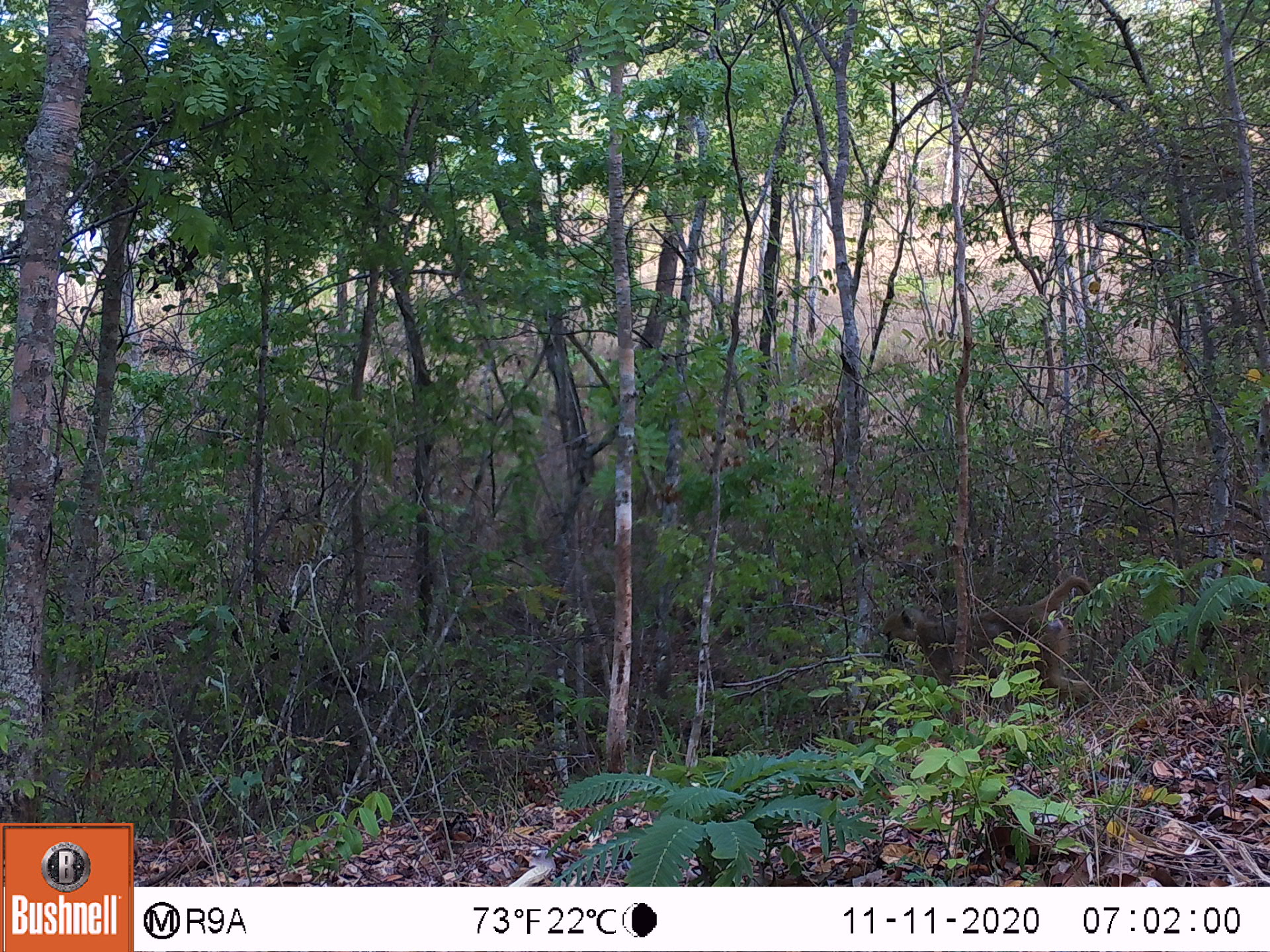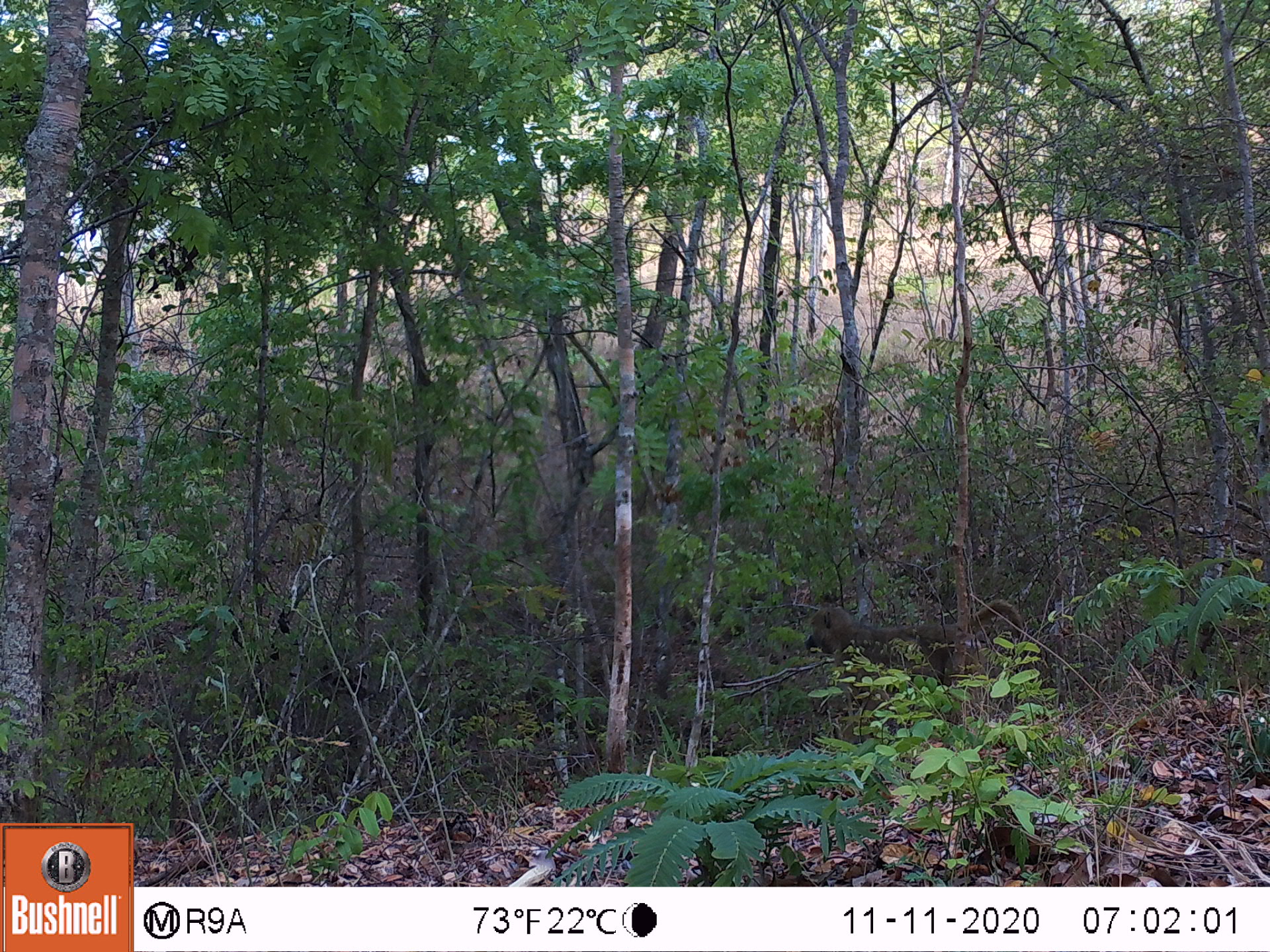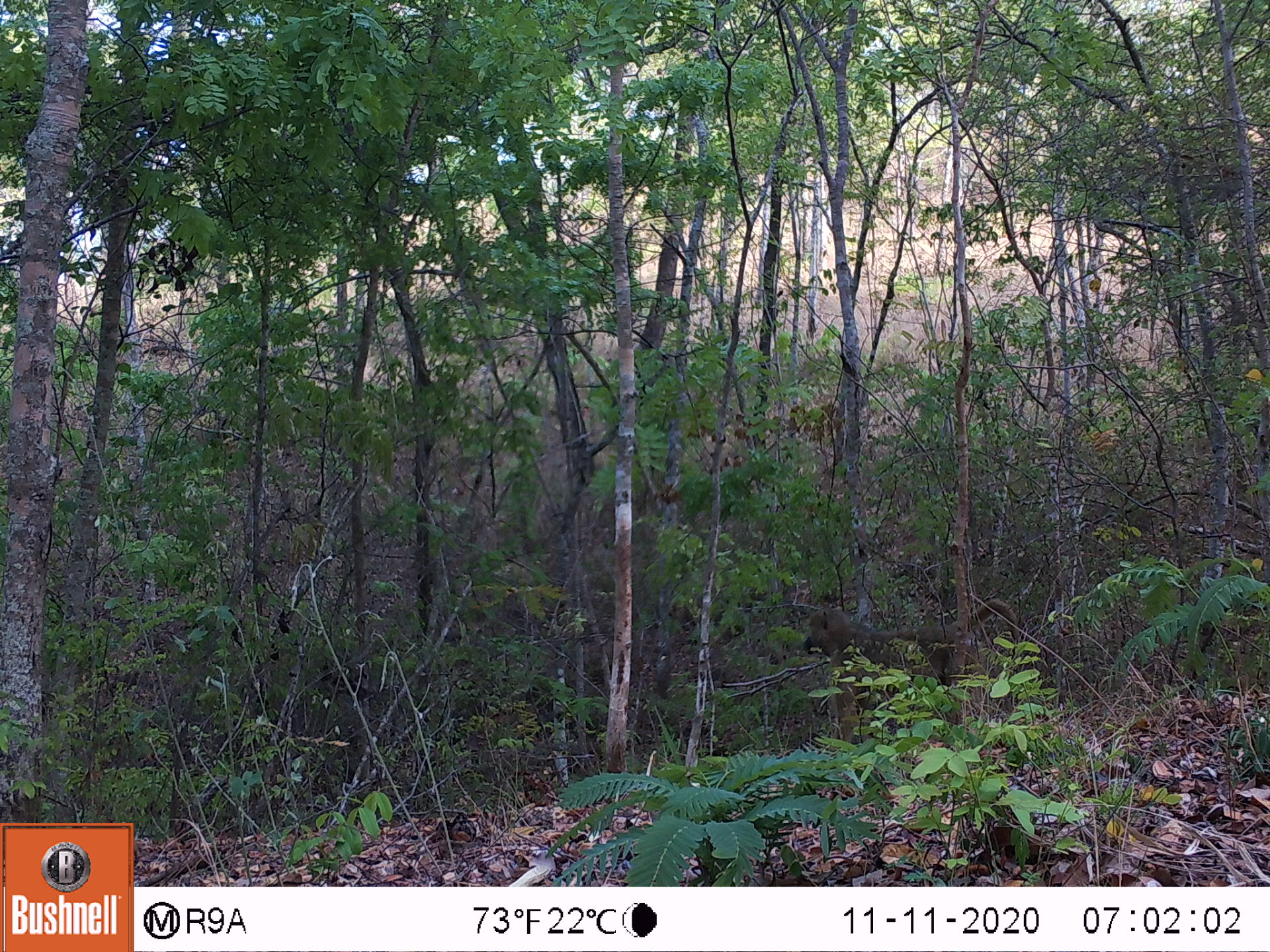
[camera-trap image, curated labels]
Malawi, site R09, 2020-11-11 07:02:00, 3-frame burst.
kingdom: Animalia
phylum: Chordata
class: Mammalia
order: Primates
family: Cercopithecidae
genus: Papio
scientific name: Papio cynocephalus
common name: yellow baboon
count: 1